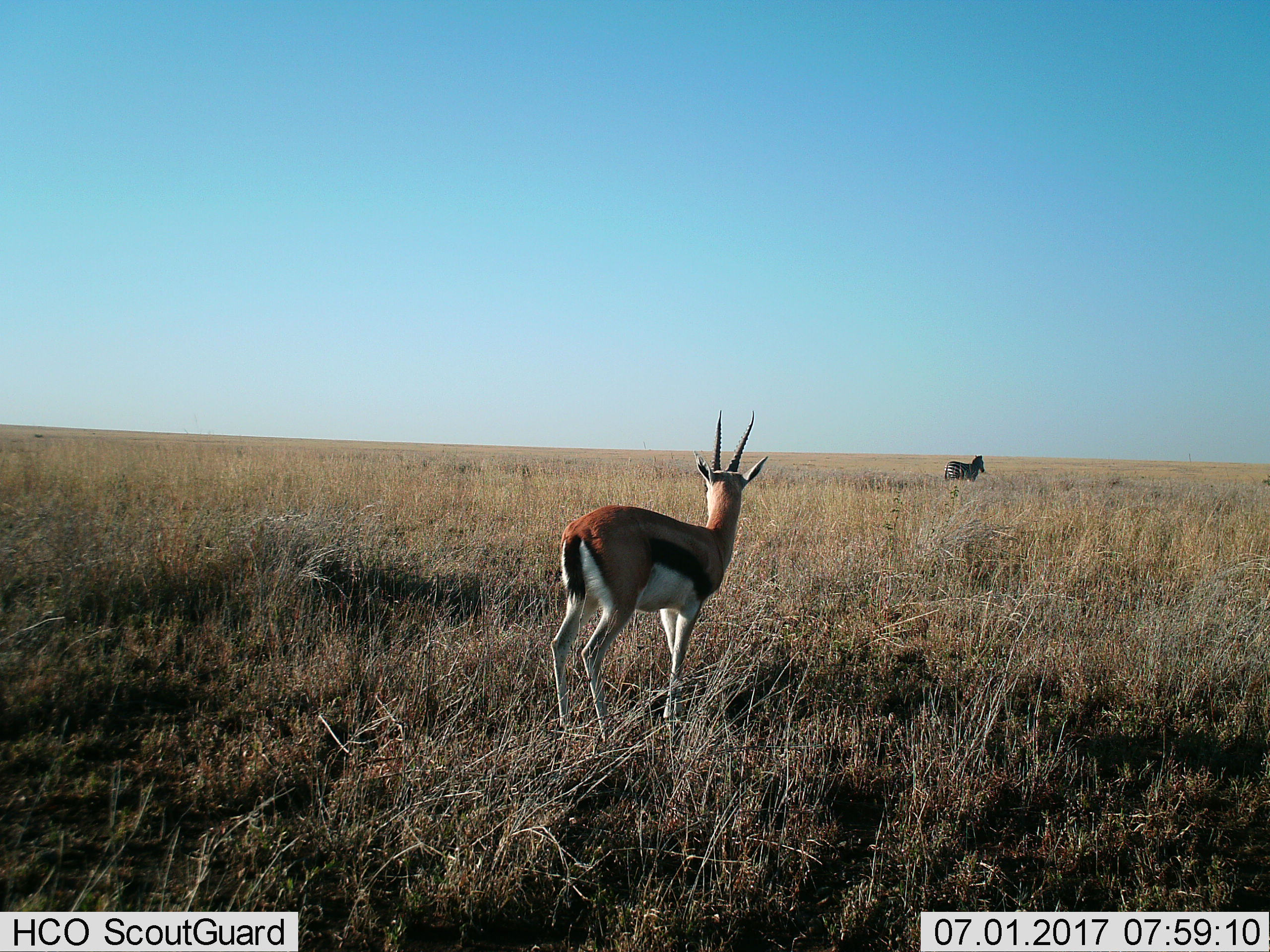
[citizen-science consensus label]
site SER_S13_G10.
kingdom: Animalia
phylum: Chordata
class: Mammalia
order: Artiodactyla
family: Bovidae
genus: Eudorcas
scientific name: Eudorcas thomsonii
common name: thomson's gazelle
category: gazellethomsons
Gazellethomsons (thomson's gazelle) (Eudorcas thomsonii), count 1. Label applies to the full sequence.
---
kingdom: Animalia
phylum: Chordata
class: Mammalia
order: Perissodactyla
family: Equidae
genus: Equus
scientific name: Equus quagga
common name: plains zebra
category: zebraplains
Zebraplains (plains zebra) (Equus quagga), count 1. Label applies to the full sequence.